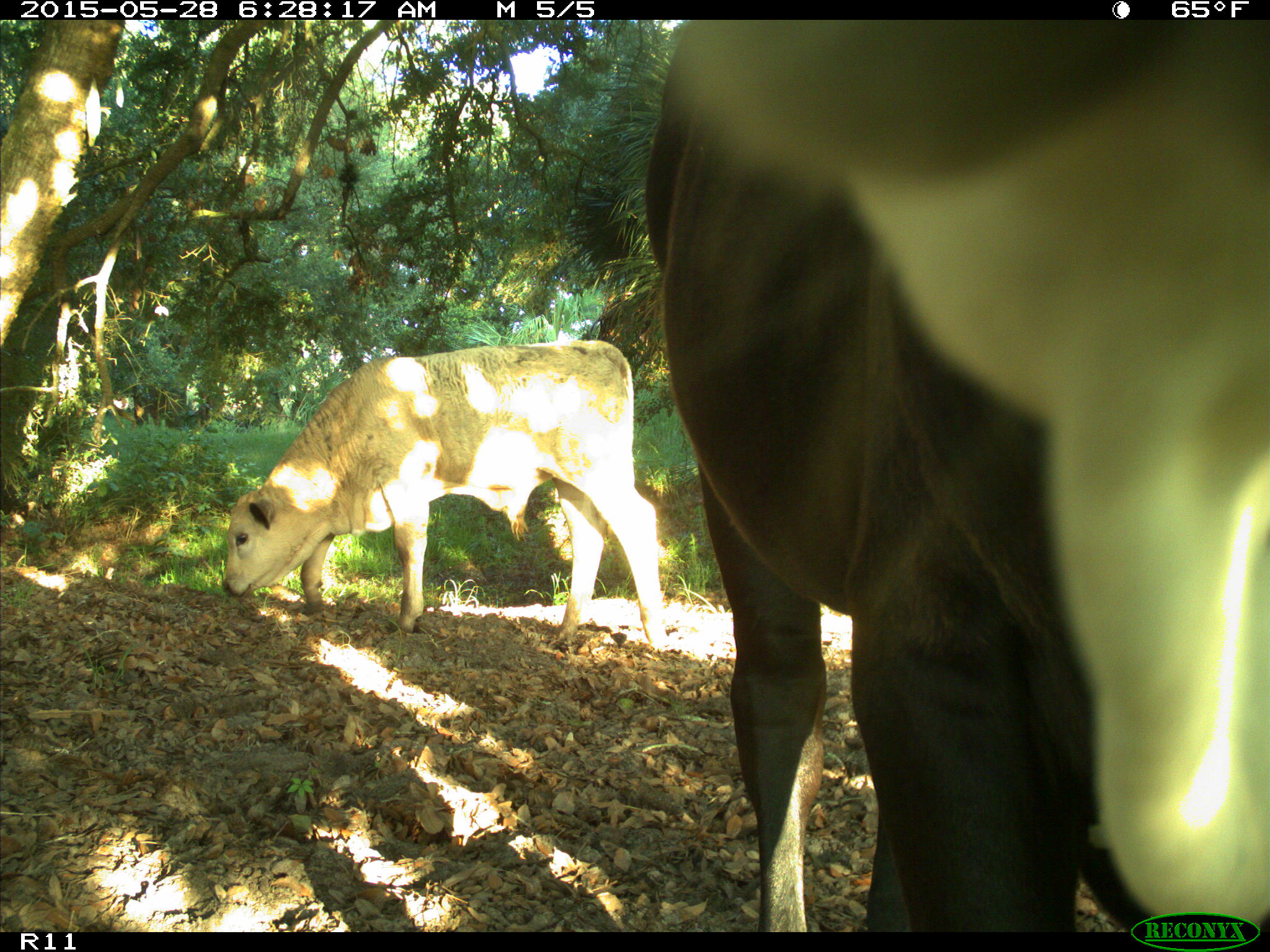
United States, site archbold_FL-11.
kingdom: Animalia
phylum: Chordata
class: Mammalia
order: Artiodactyla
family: Bovidae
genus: Bos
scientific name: Bos taurus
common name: domestic cow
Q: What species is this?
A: Bos taurus (domestic cow).